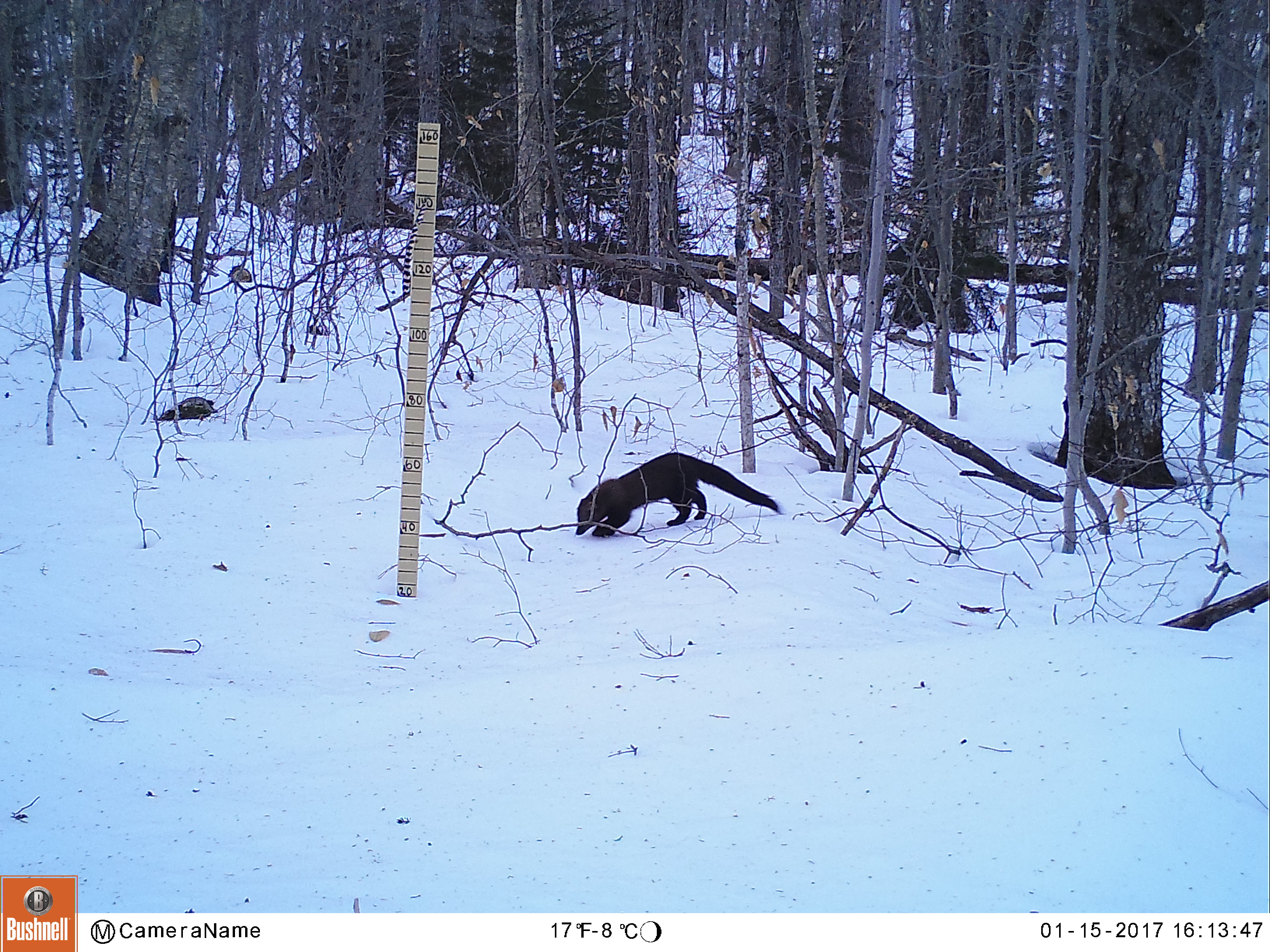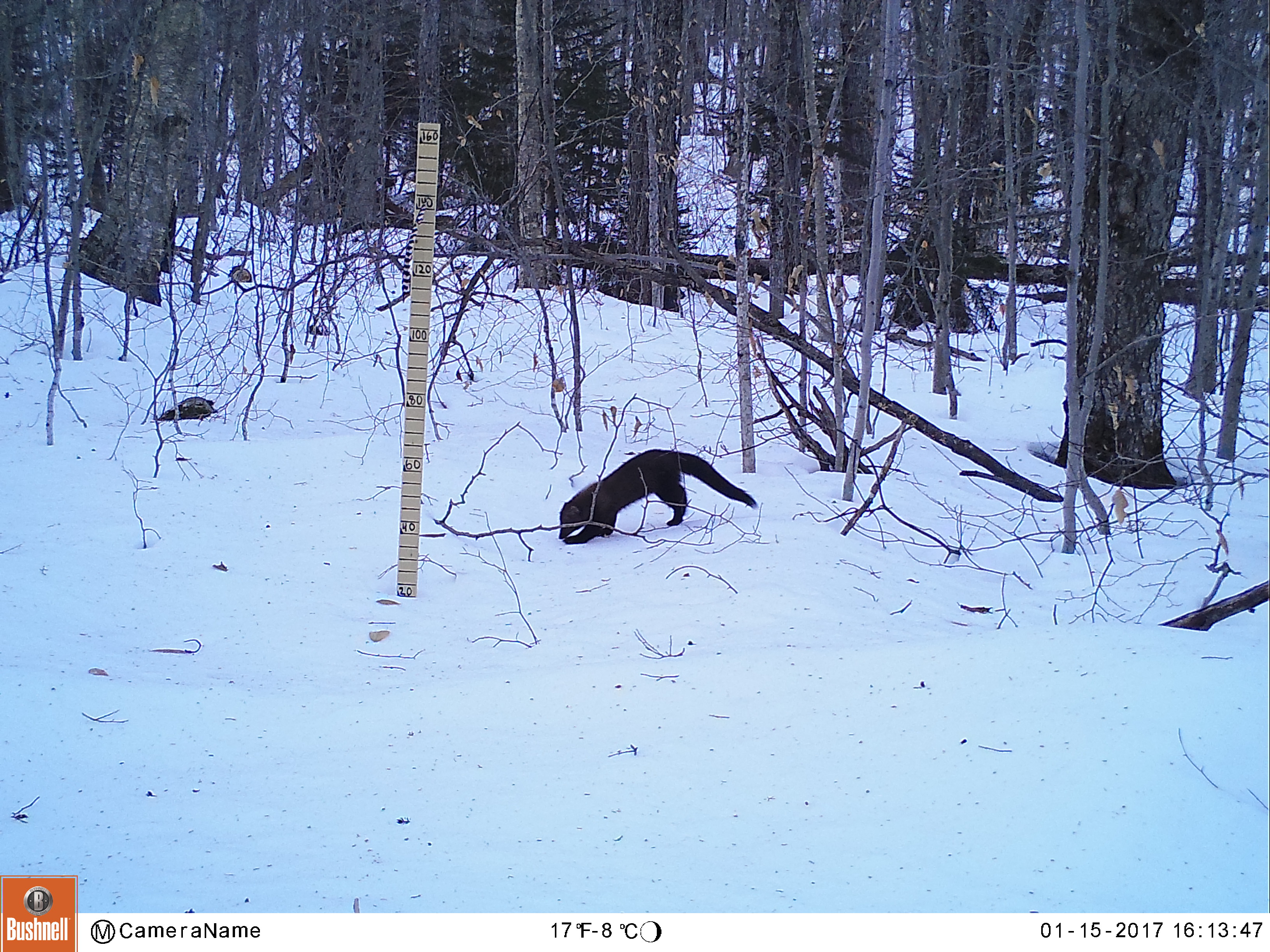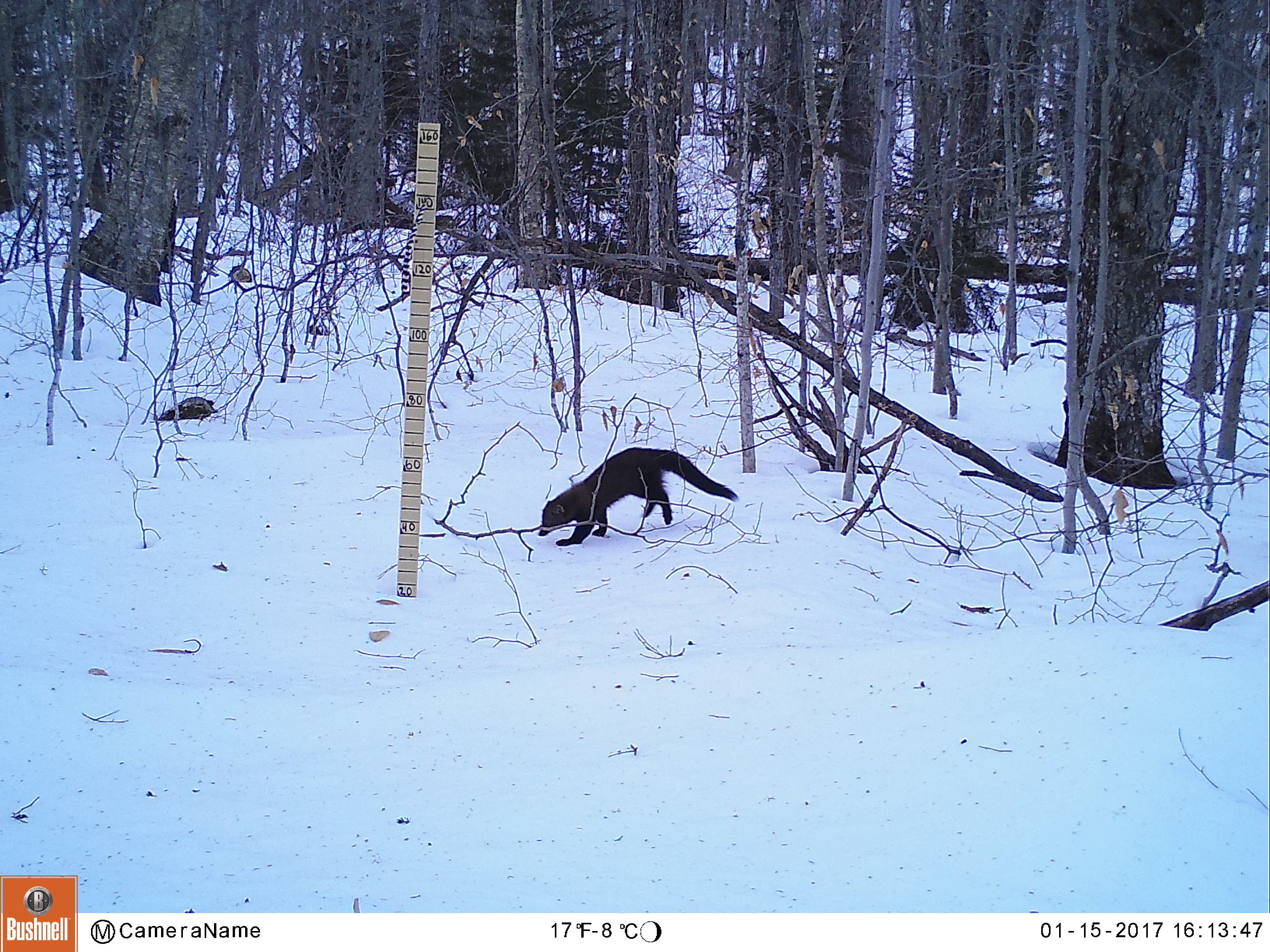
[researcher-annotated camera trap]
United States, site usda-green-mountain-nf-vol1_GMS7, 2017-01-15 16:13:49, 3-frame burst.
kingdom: Animalia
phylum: Chordata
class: Mammalia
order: Carnivora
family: Mustelidae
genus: Pekania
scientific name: Pekania pennanti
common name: fisher